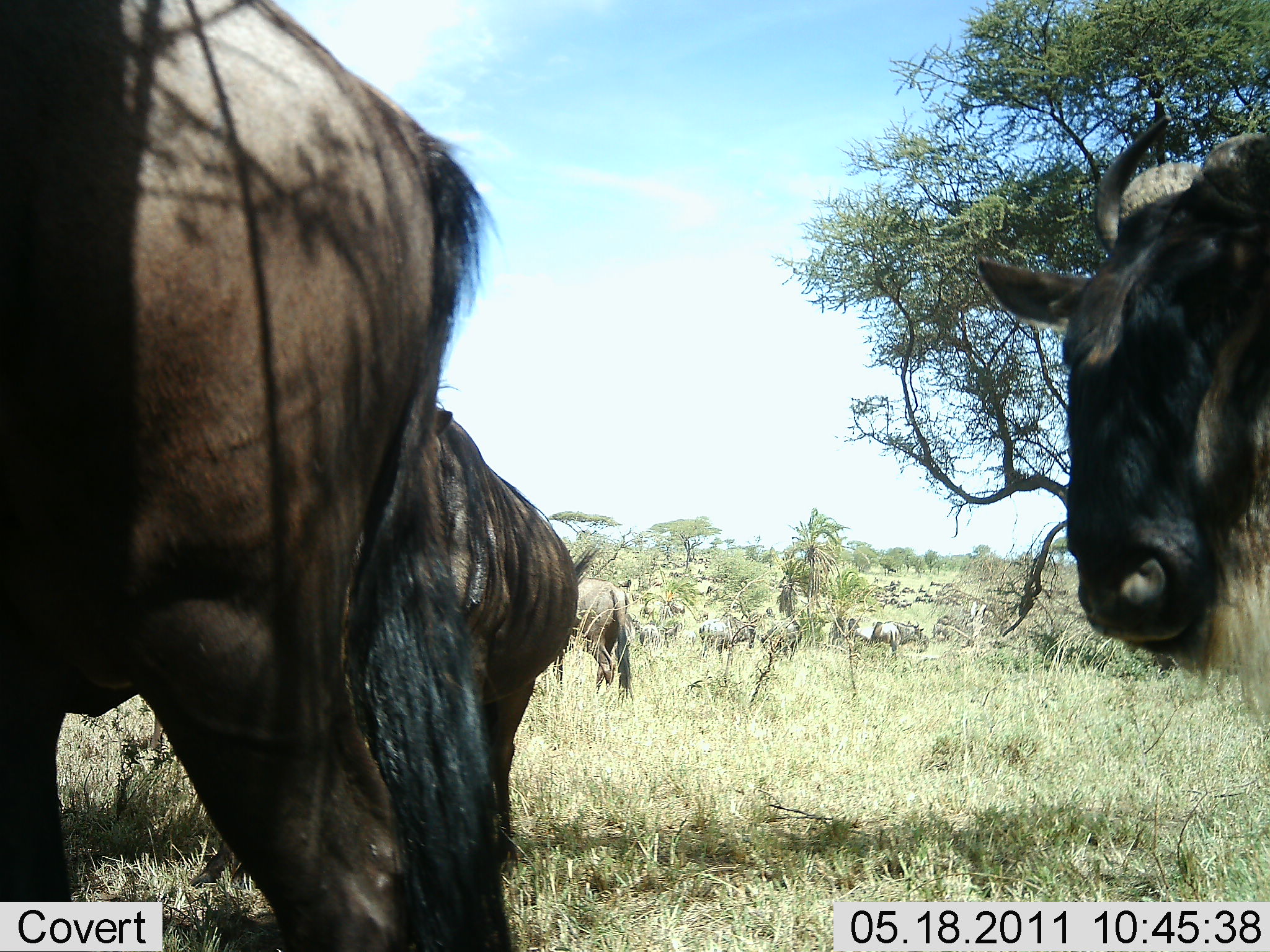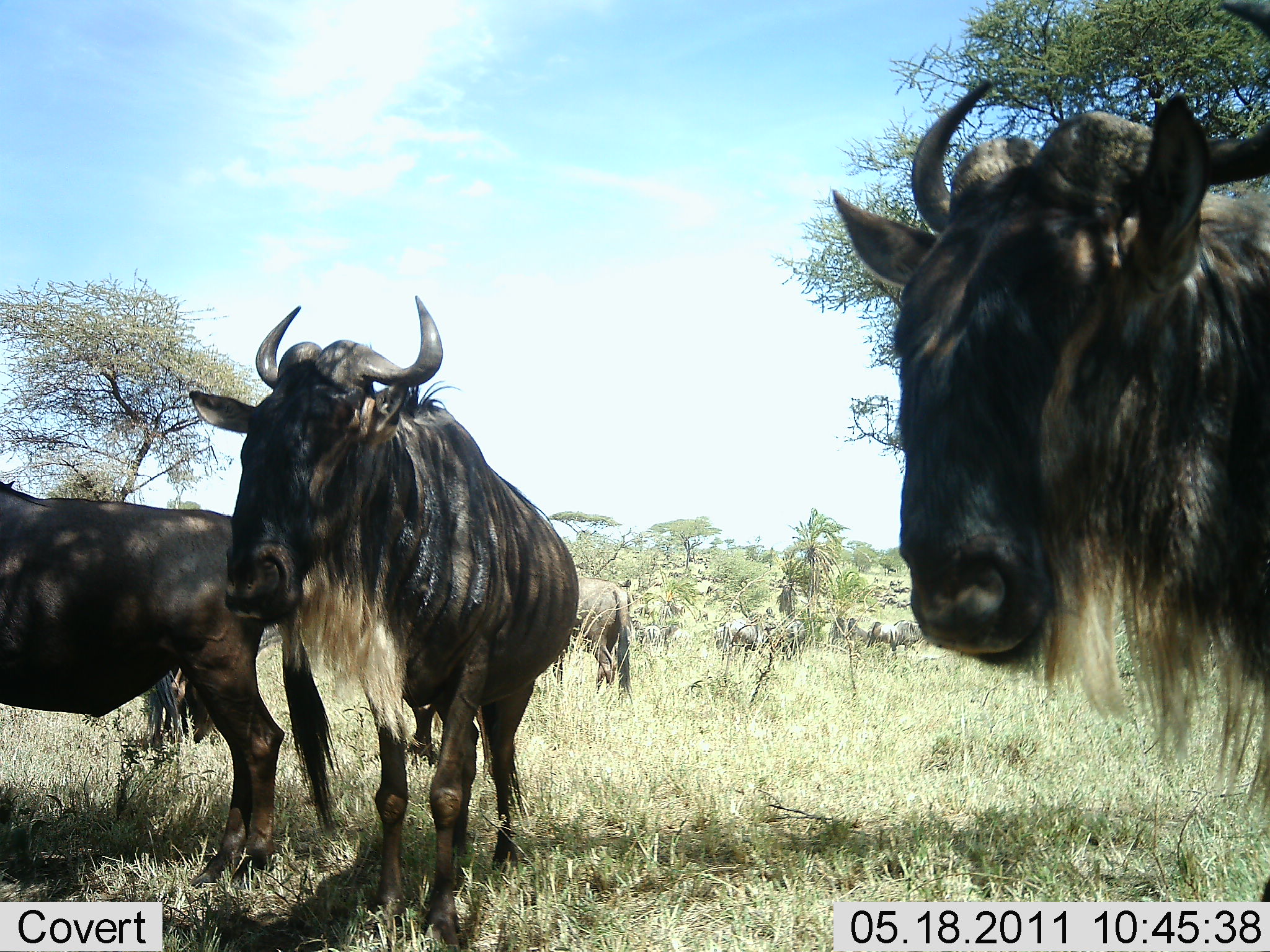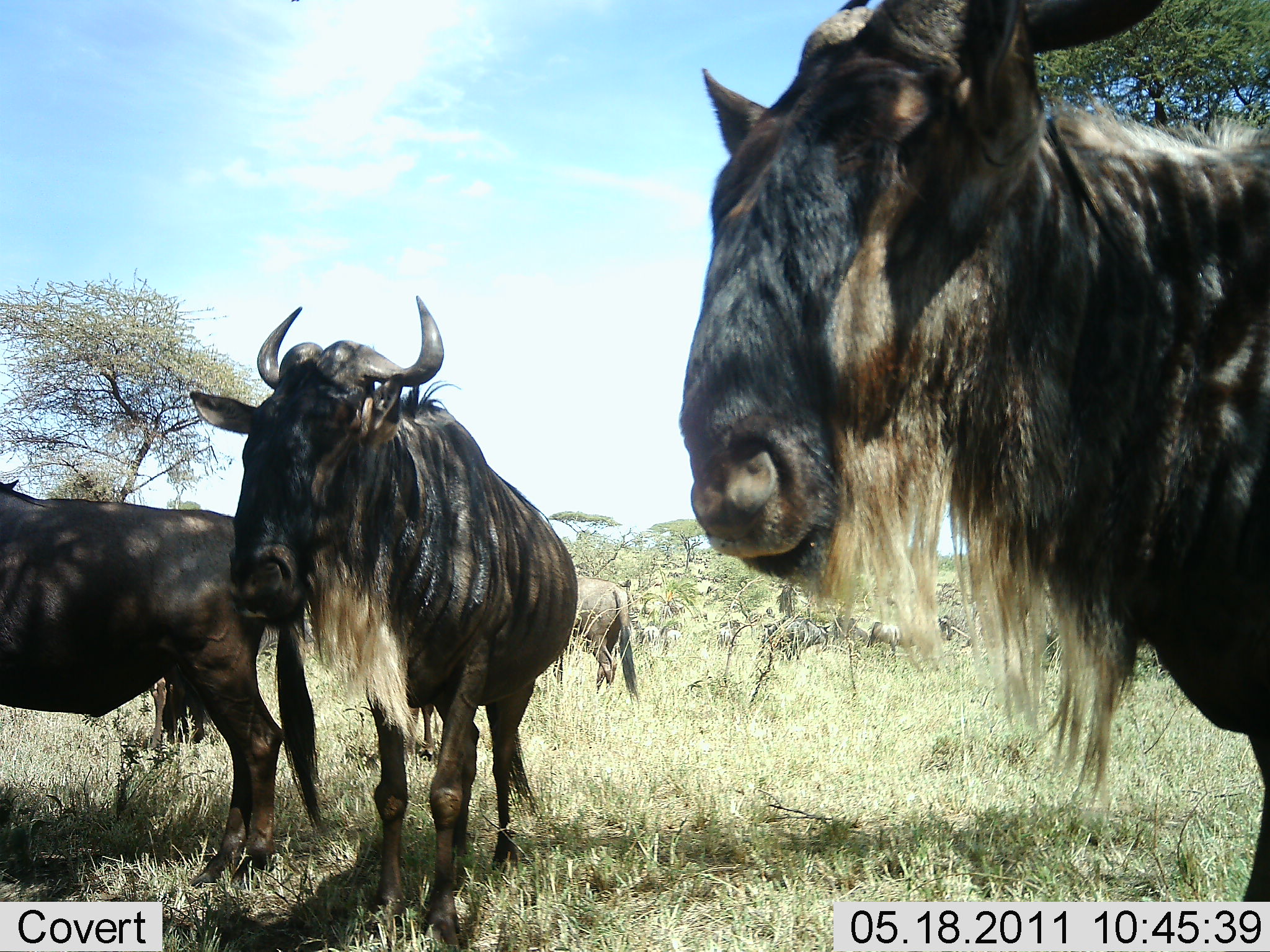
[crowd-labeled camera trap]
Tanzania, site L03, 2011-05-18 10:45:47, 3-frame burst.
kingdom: Animalia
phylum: Chordata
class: Mammalia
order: Artiodactyla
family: Bovidae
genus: Connochaetes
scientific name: Connochaetes taurinus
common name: blue wildebeest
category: wildebeest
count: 10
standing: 42%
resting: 0%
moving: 58%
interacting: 17%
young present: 0%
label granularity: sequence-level